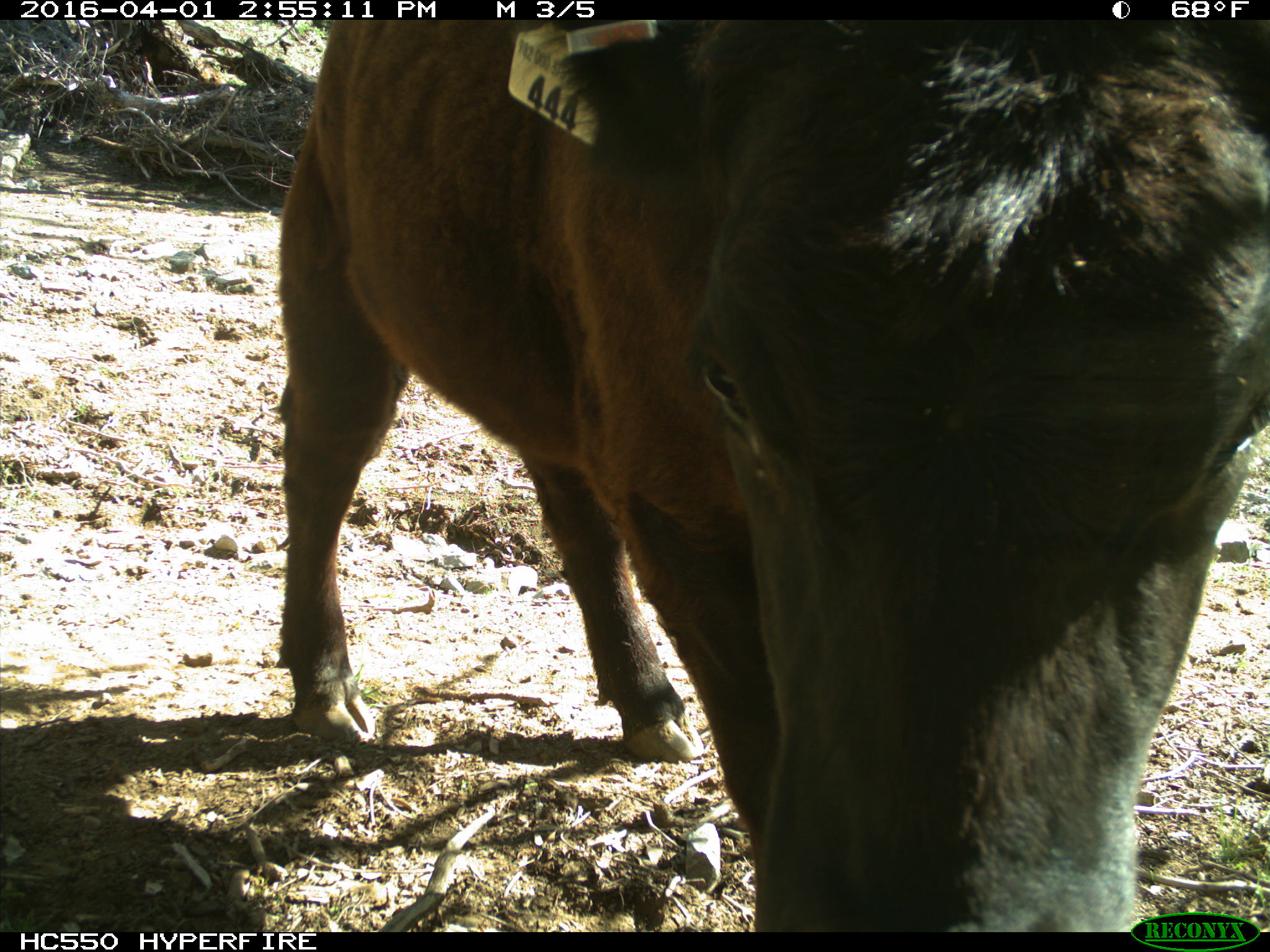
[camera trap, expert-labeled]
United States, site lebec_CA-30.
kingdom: Animalia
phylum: Chordata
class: Mammalia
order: Artiodactyla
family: Bovidae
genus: Bos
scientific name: Bos taurus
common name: domestic cow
Bos taurus (domestic cow).